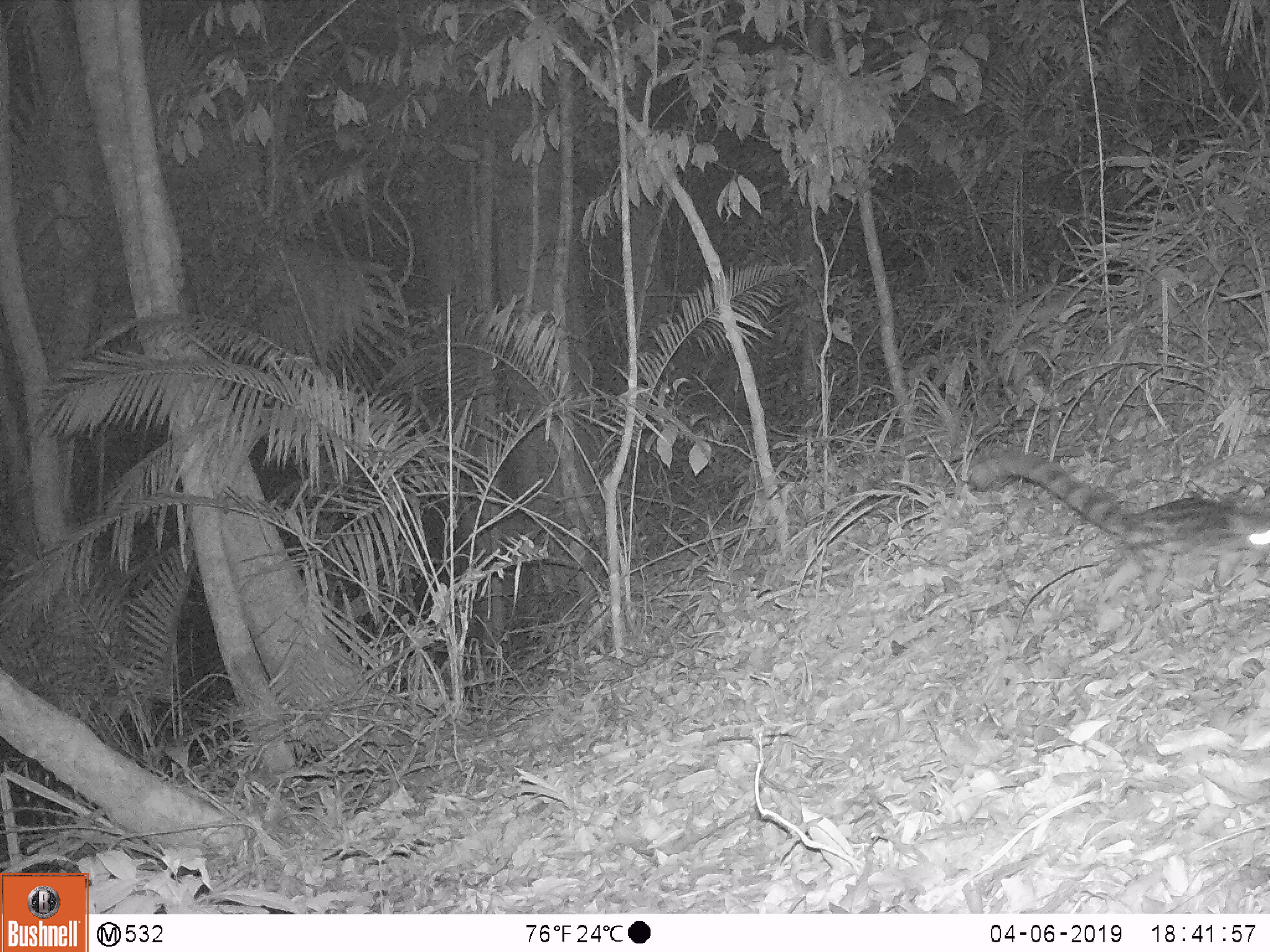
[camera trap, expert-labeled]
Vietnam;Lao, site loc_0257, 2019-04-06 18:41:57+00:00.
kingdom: Animalia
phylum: Chordata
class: Mammalia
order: Carnivora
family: Prionodontidae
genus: Prionodon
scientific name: Prionodon pardicolor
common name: spotted linsang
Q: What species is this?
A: Spotted linsang (Prionodon pardicolor).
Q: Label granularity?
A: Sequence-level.